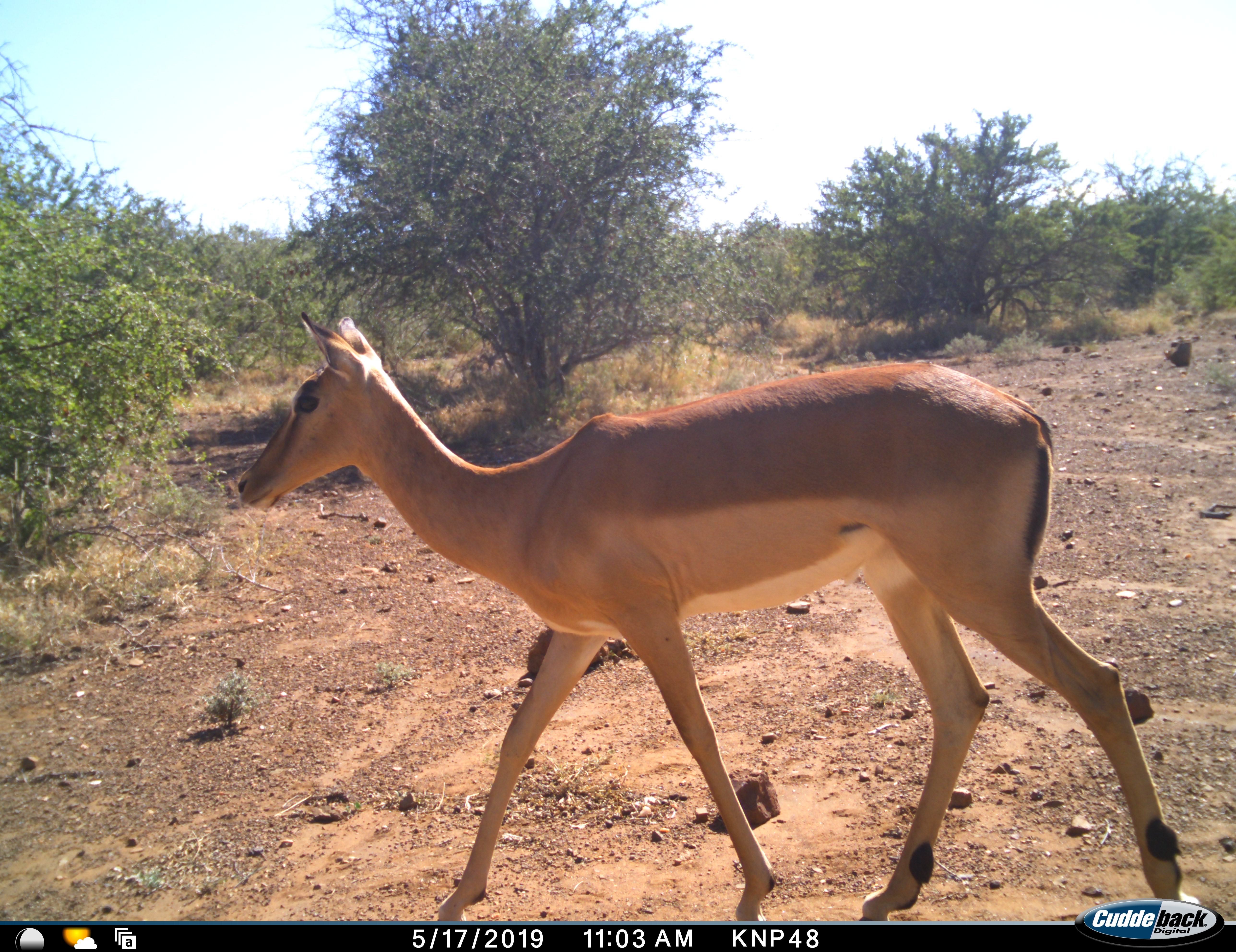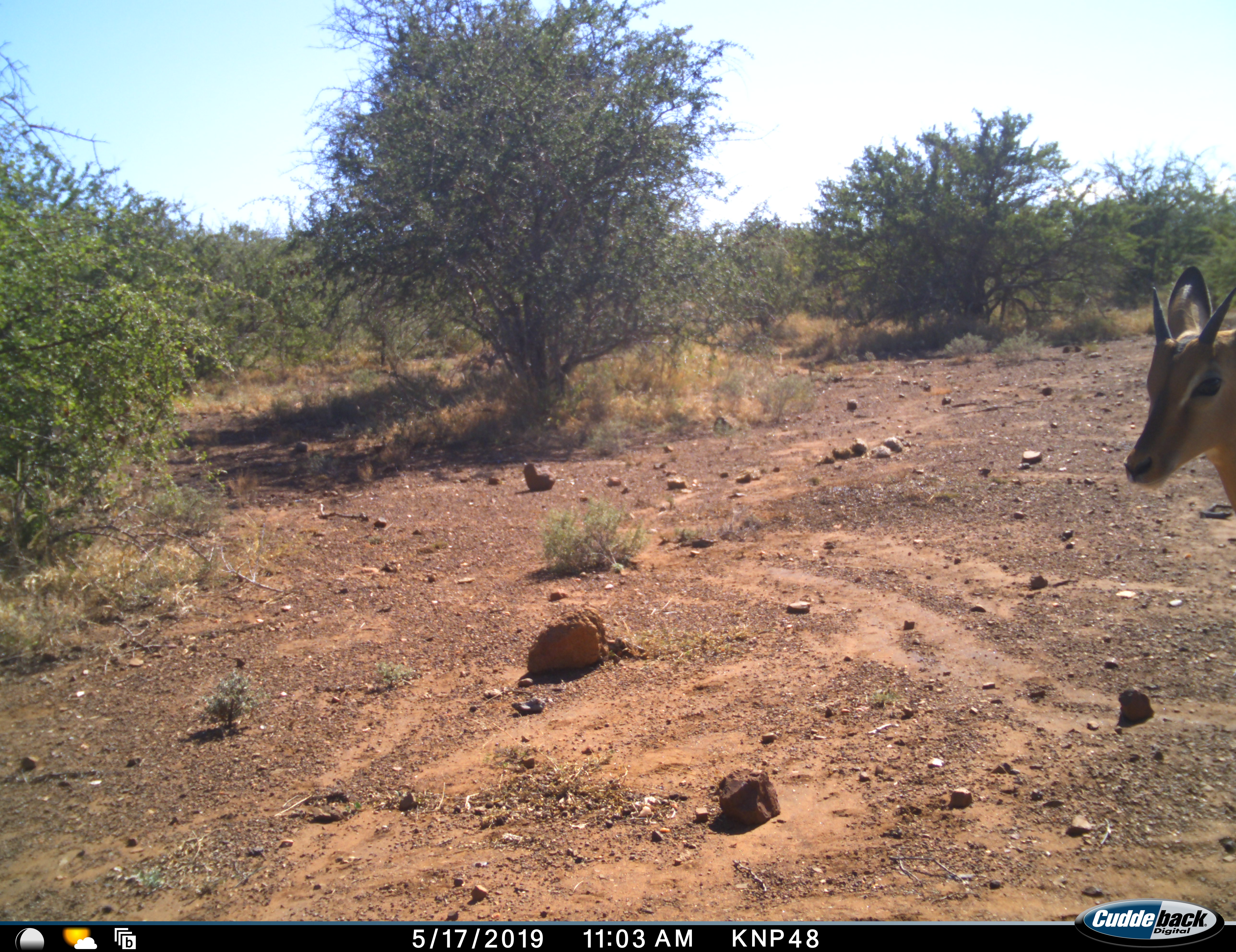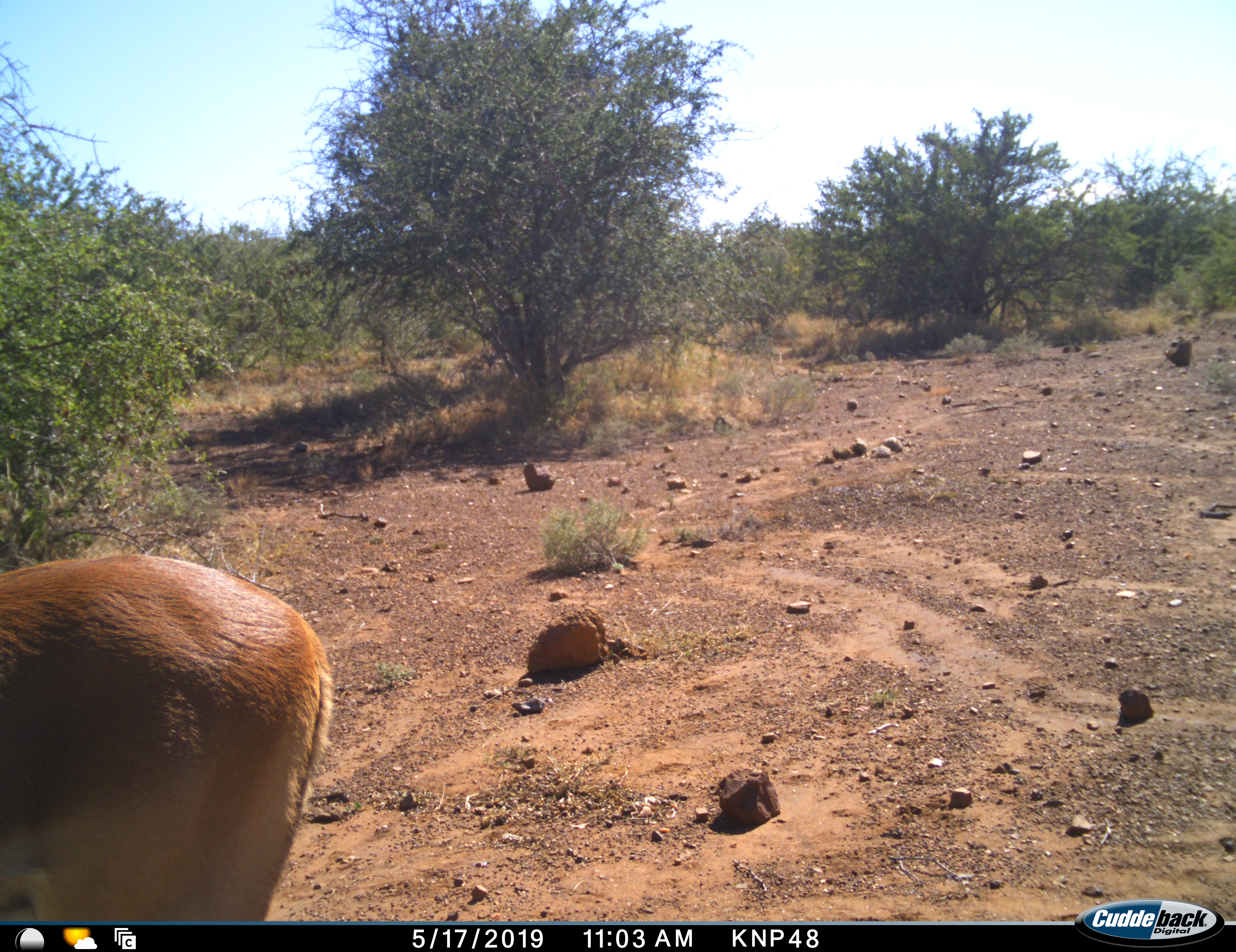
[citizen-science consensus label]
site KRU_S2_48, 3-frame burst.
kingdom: Animalia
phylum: Chordata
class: Mammalia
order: Artiodactyla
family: Bovidae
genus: Aepyceros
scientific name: Aepyceros melampus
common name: impala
Impala (Aepyceros melampus), count 1. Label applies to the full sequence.